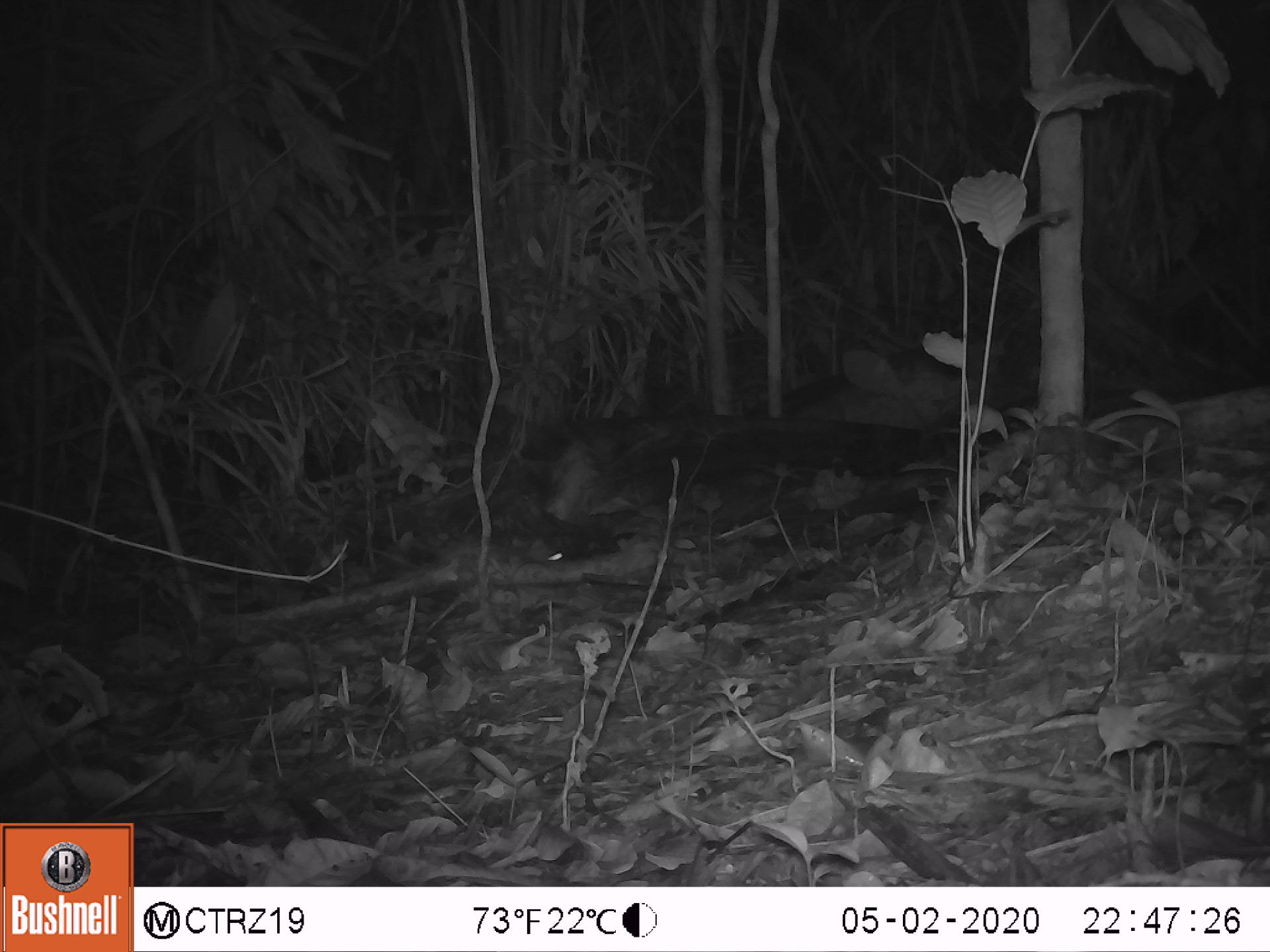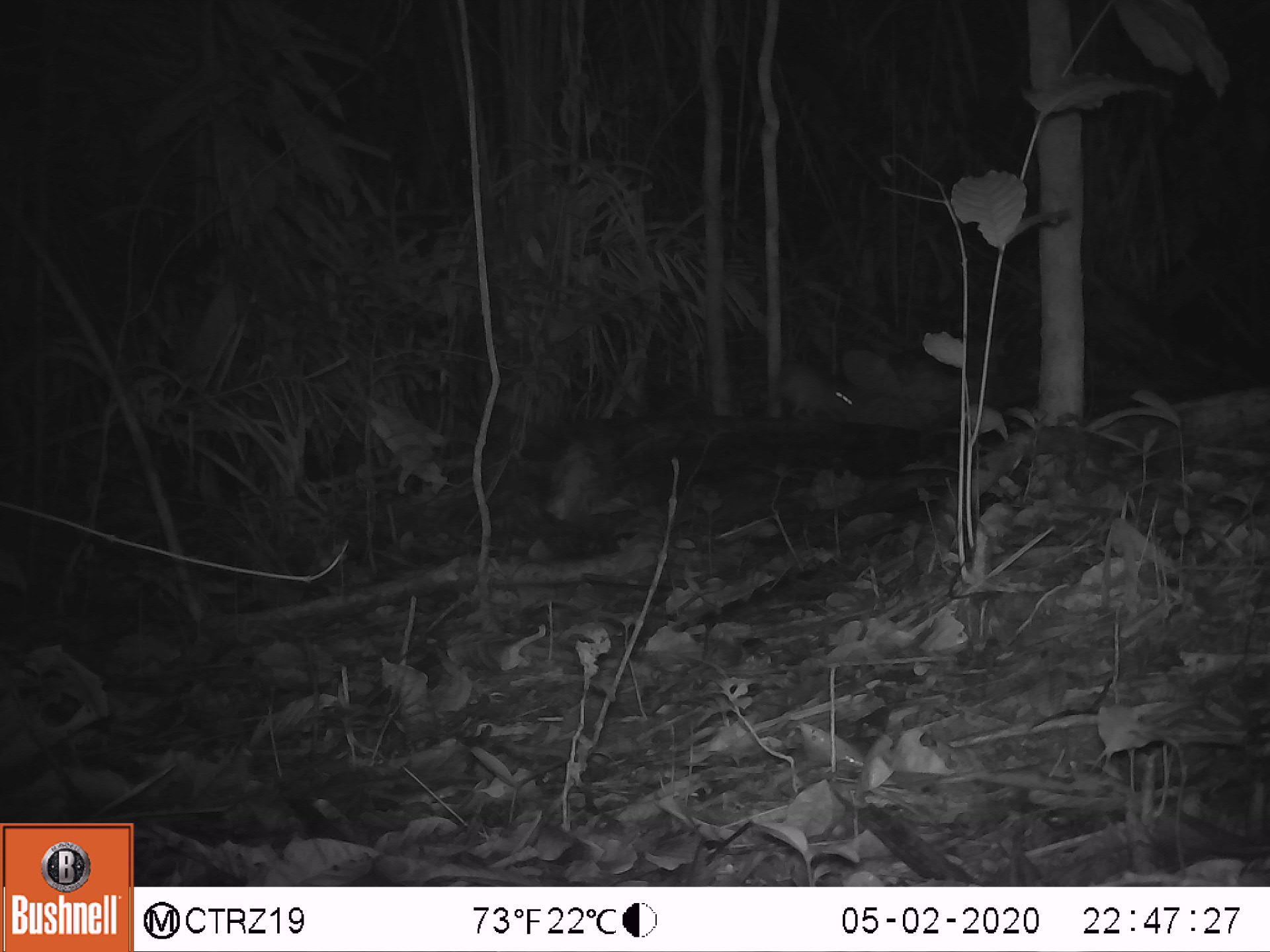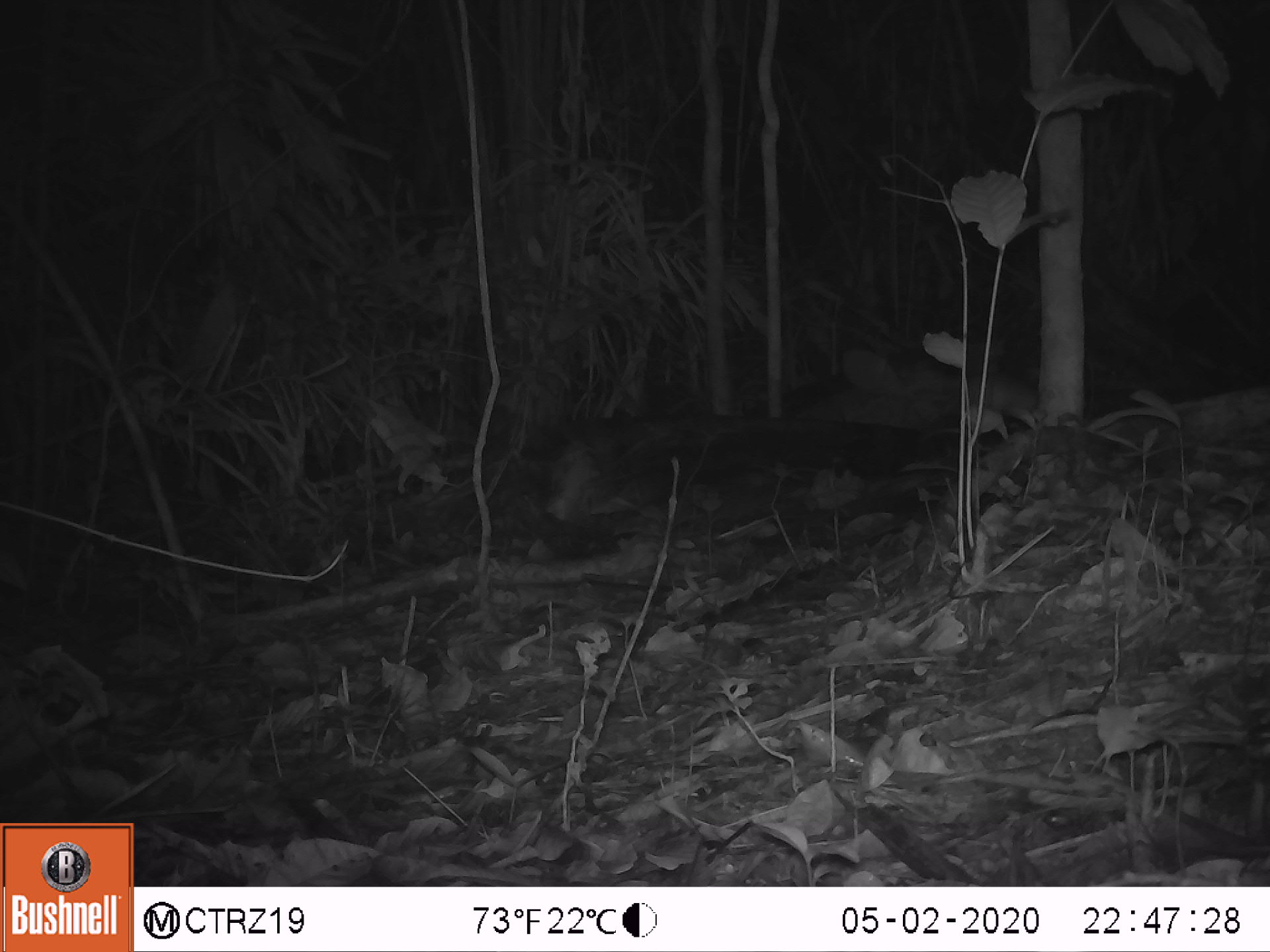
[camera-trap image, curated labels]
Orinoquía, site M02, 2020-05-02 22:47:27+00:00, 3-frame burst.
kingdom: Animalia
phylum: Chordata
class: Mammalia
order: Rodentia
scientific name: Rodentia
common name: rodent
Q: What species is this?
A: Rodent (Rodentia).